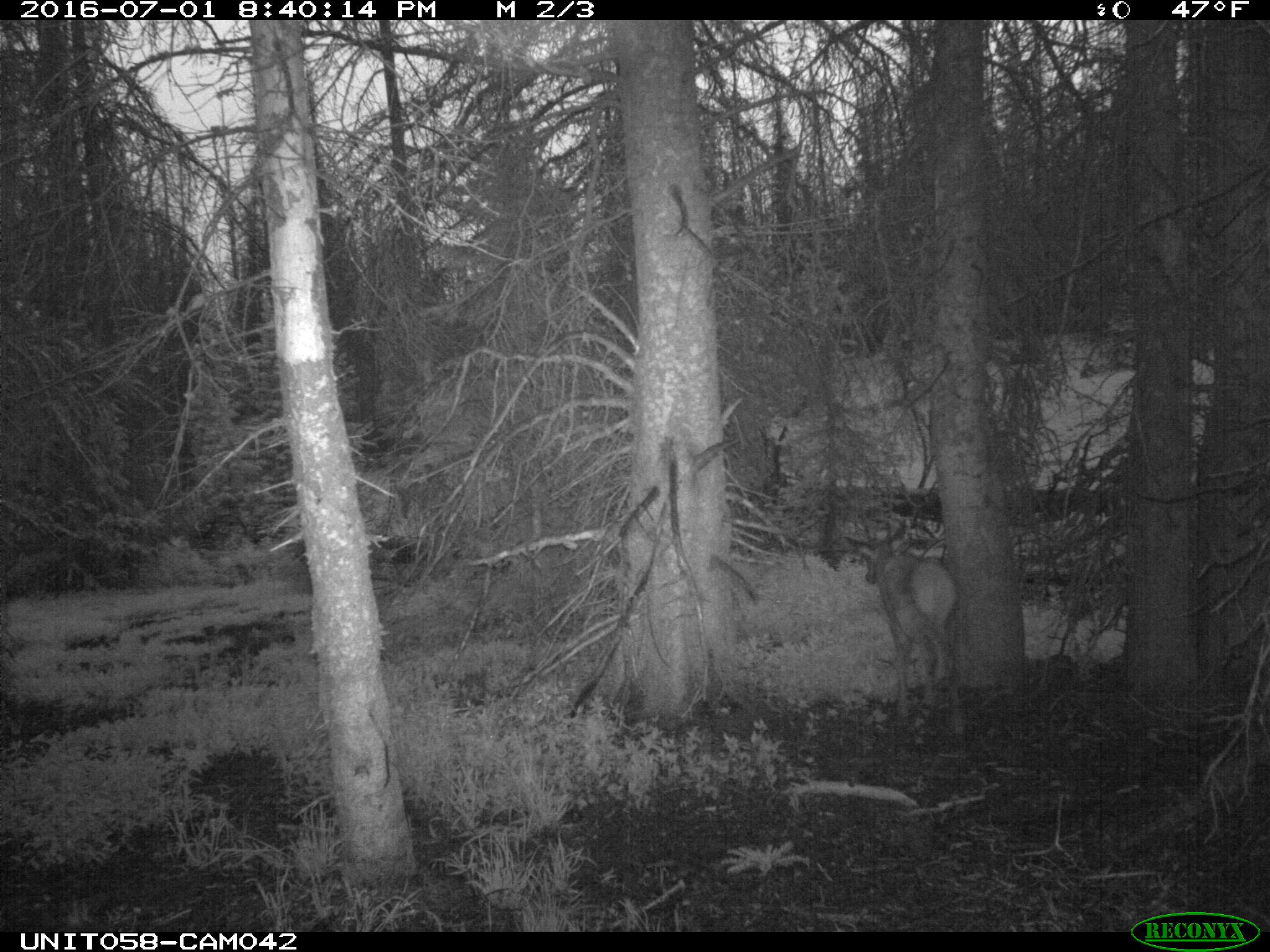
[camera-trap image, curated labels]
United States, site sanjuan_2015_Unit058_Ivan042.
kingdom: Animalia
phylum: Chordata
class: Mammalia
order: Artiodactyla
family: Cervidae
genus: Cervus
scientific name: Cervus elaphus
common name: red deer